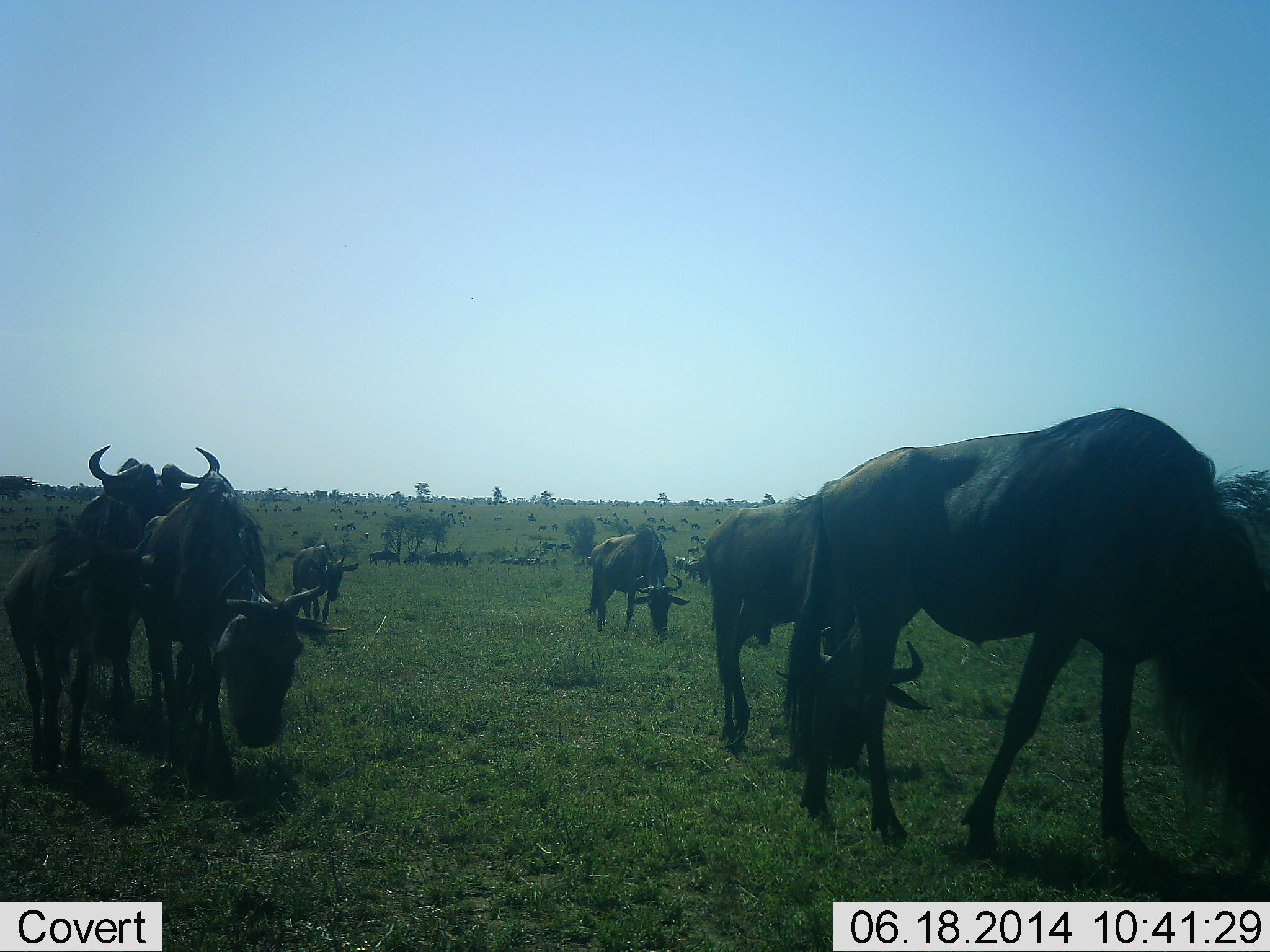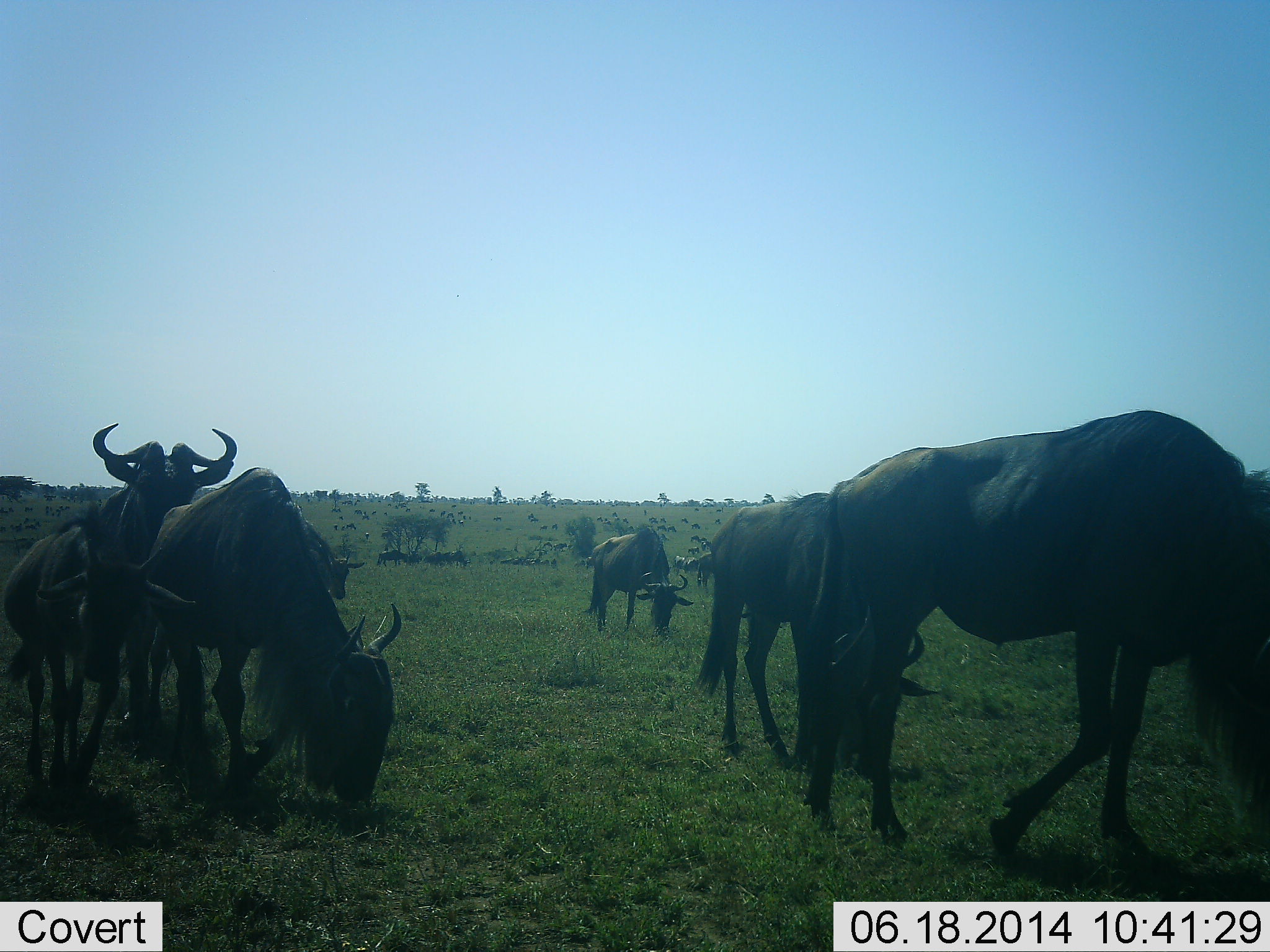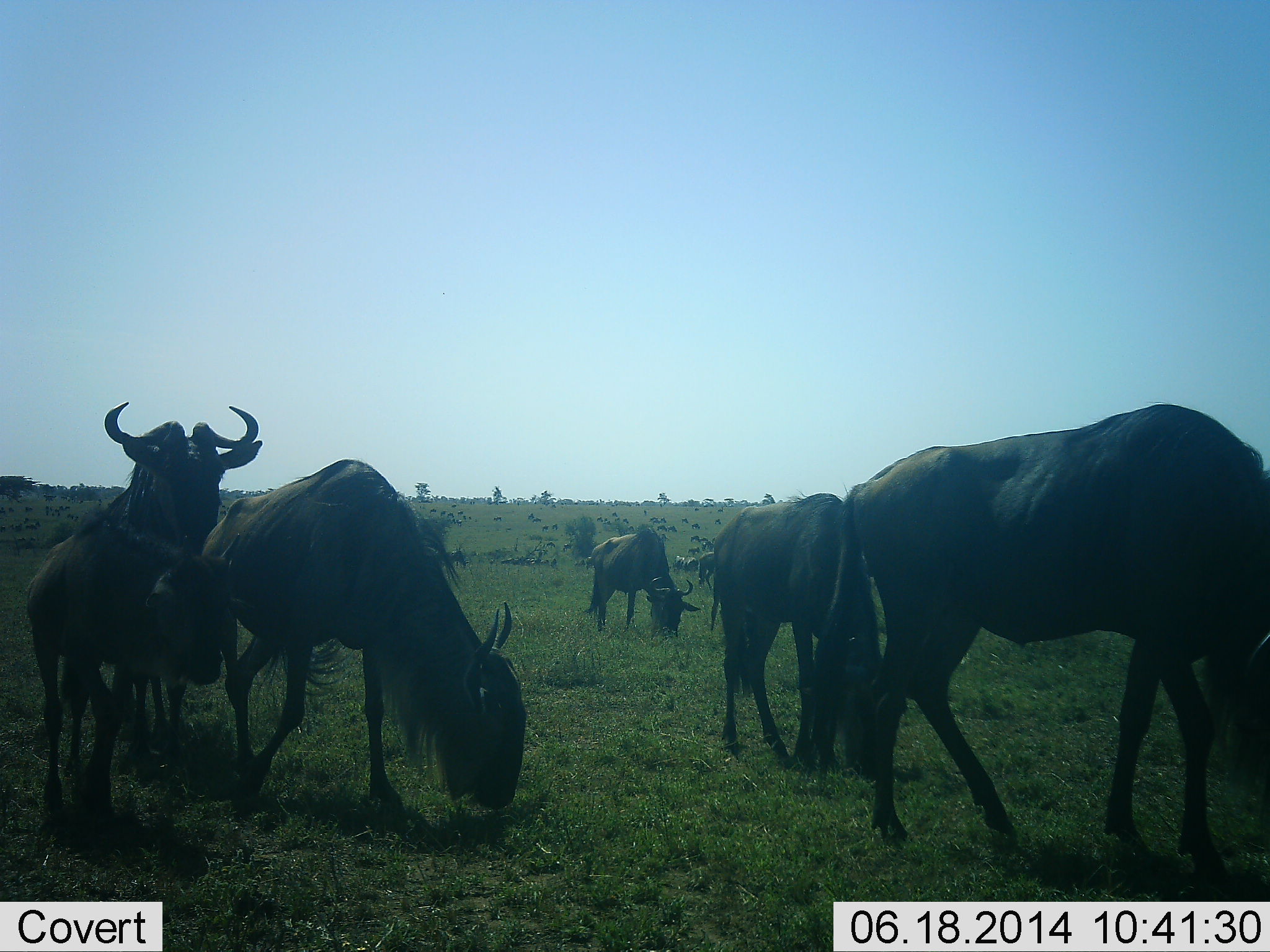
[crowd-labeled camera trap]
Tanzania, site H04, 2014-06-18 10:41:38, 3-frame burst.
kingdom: Animalia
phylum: Chordata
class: Mammalia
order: Artiodactyla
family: Bovidae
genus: Connochaetes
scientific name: Connochaetes taurinus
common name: blue wildebeest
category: wildebeest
Wildebeest (blue wildebeest) (Connochaetes taurinus), count 51+. Behavior (volunteer vote fractions): standing 50%, resting 0%, moving 100%, interacting 10%. Young present (vote fraction): 50%. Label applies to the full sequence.